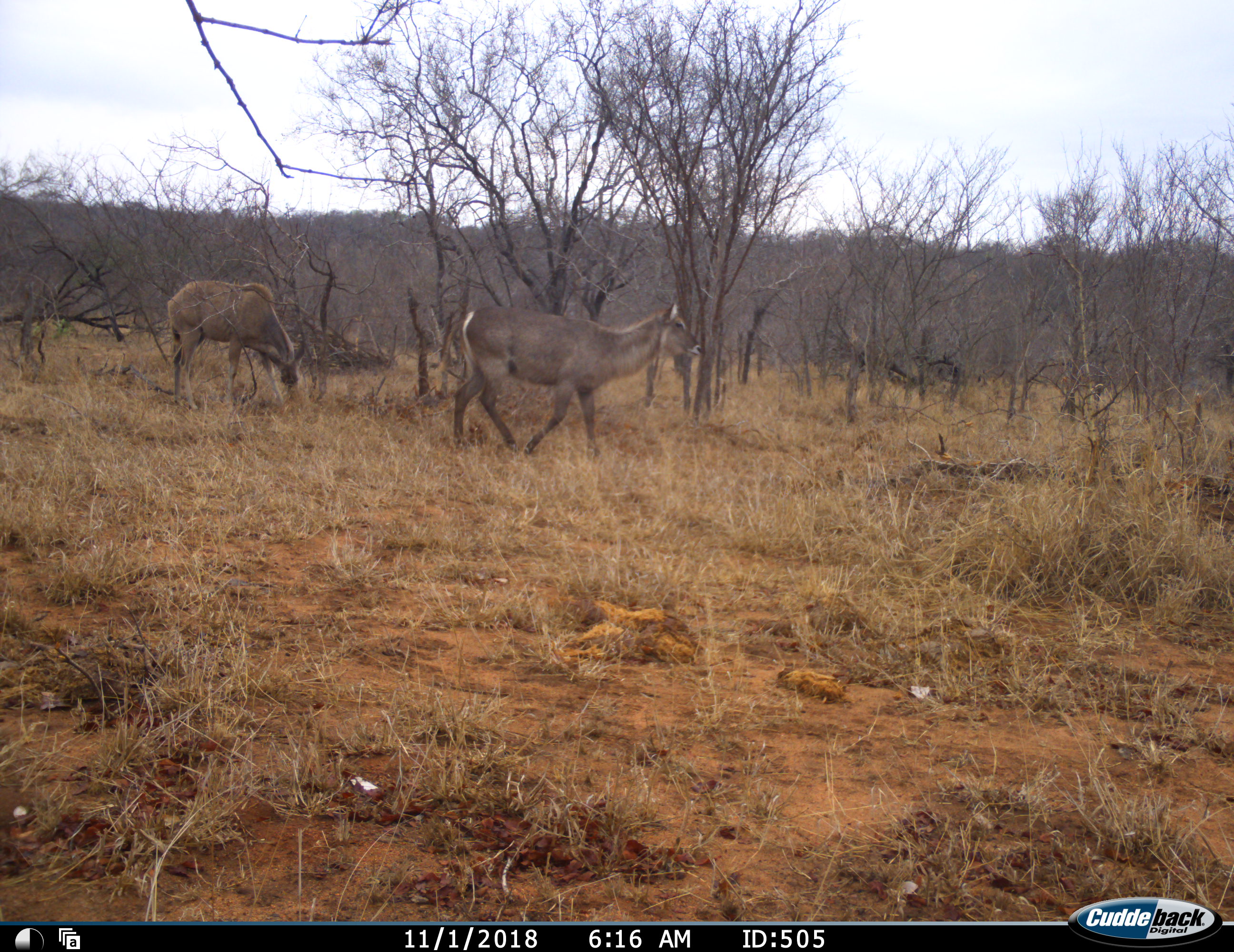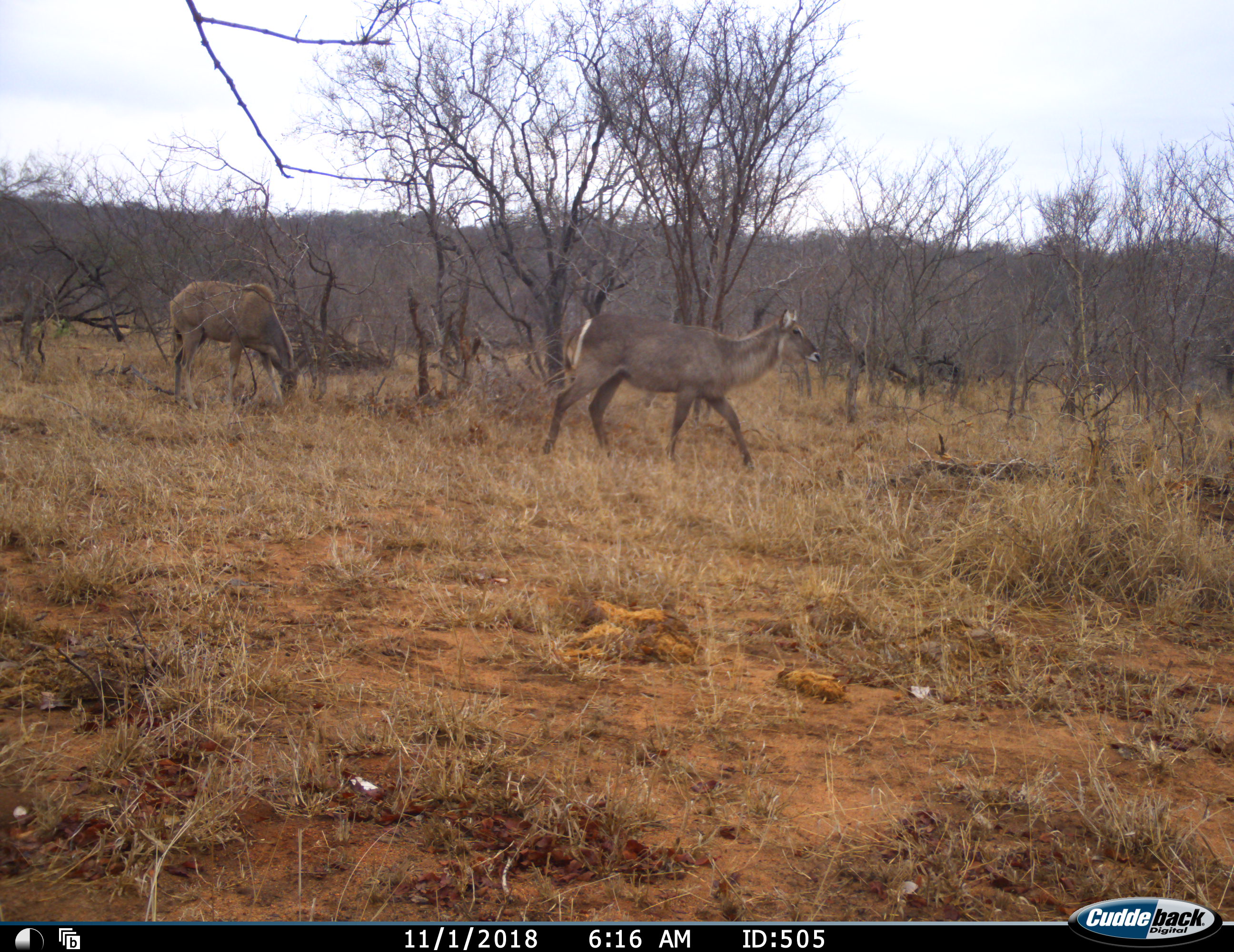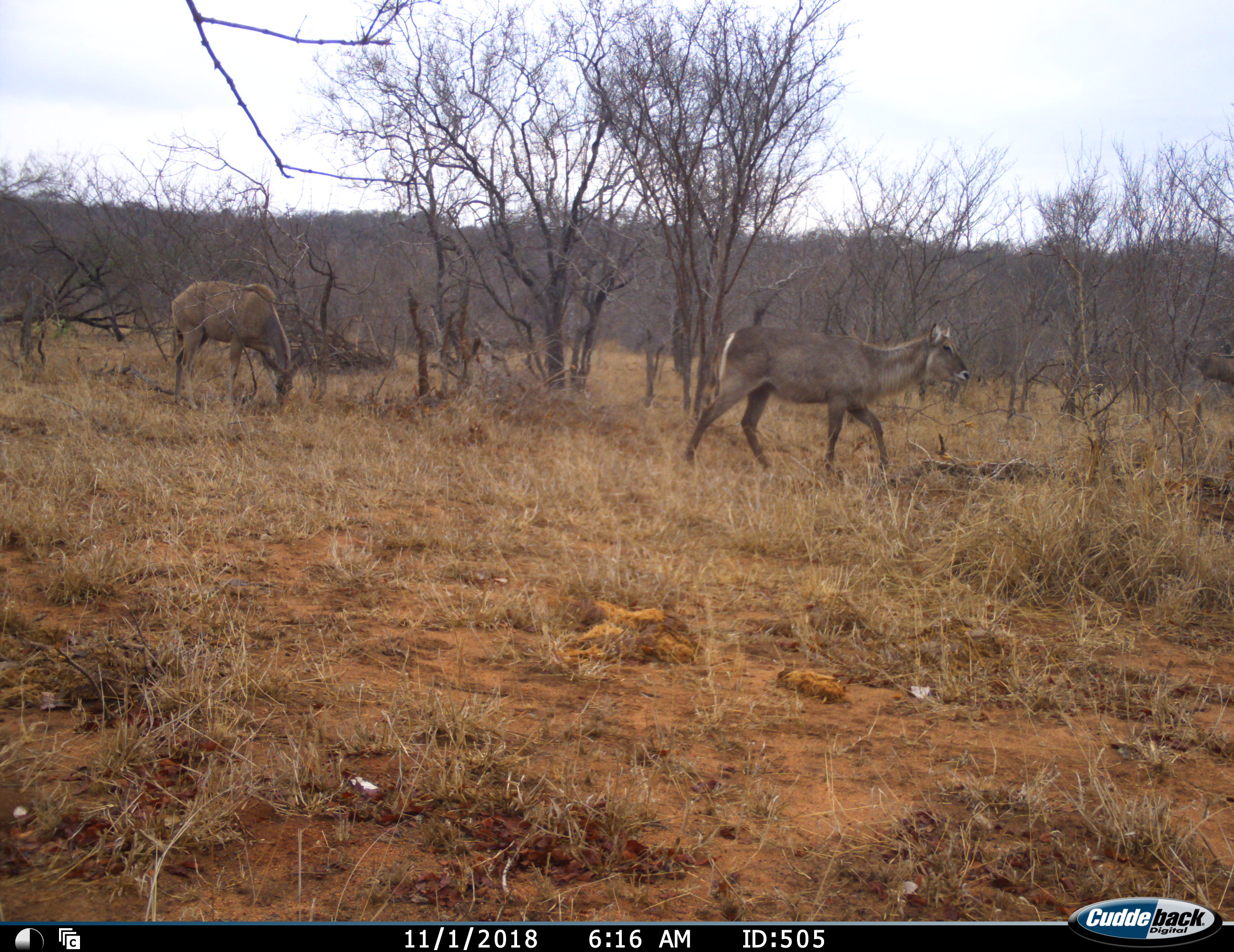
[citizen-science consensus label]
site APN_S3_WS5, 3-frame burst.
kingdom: Animalia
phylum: Chordata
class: Mammalia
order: Artiodactyla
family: Bovidae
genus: Kobus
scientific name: Kobus ellipsiprymnus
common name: waterbuck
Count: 2.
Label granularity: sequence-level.